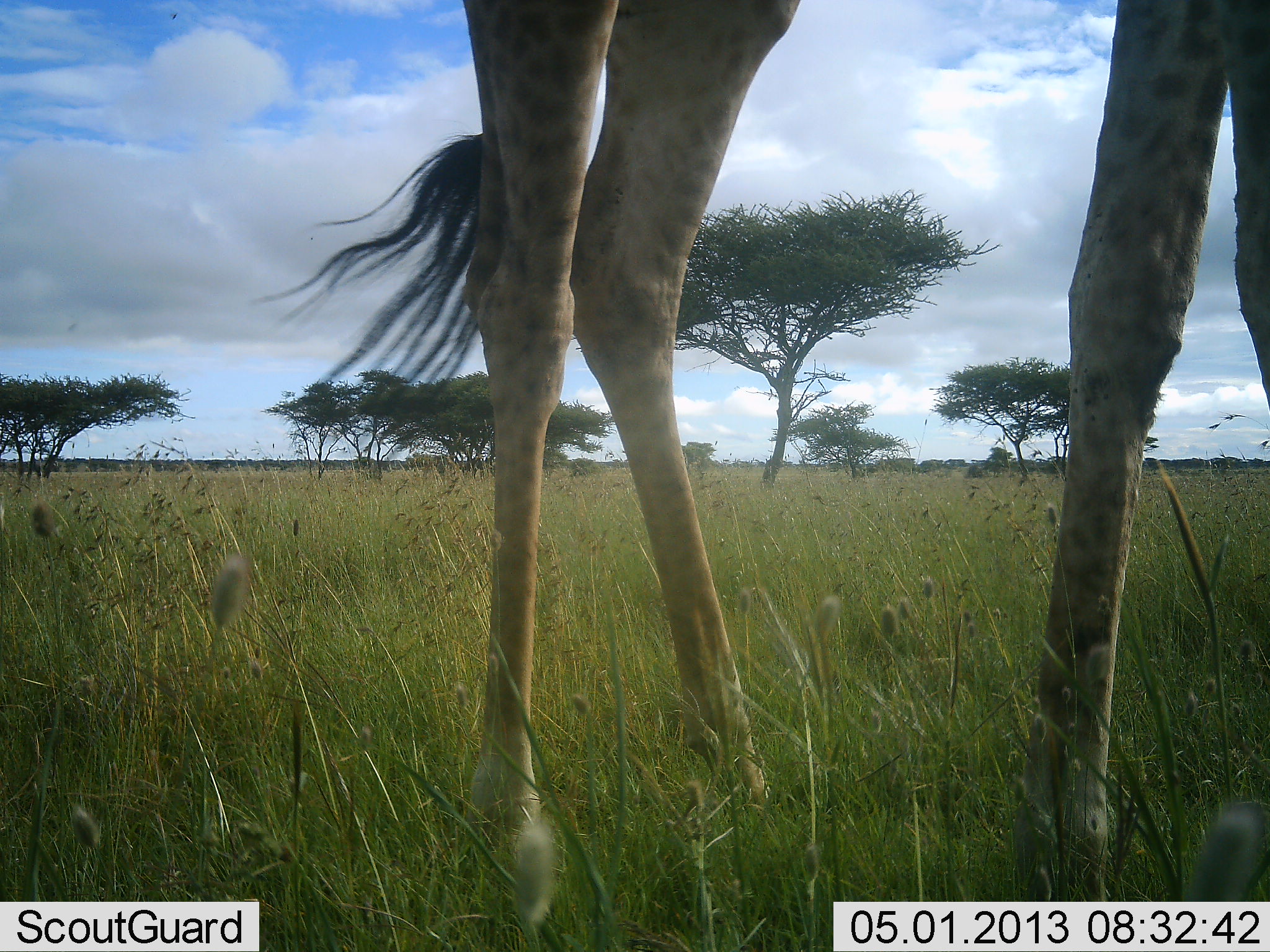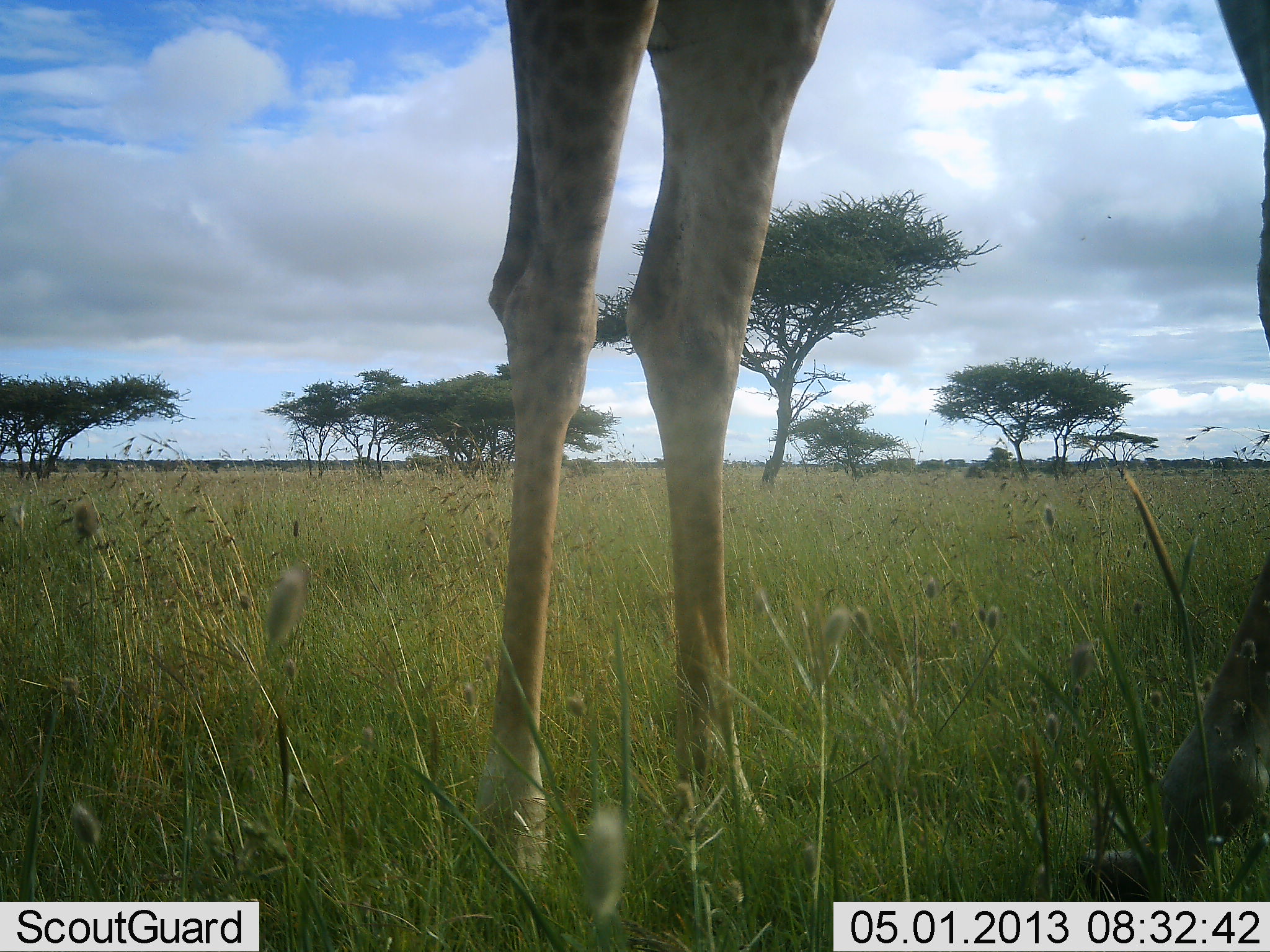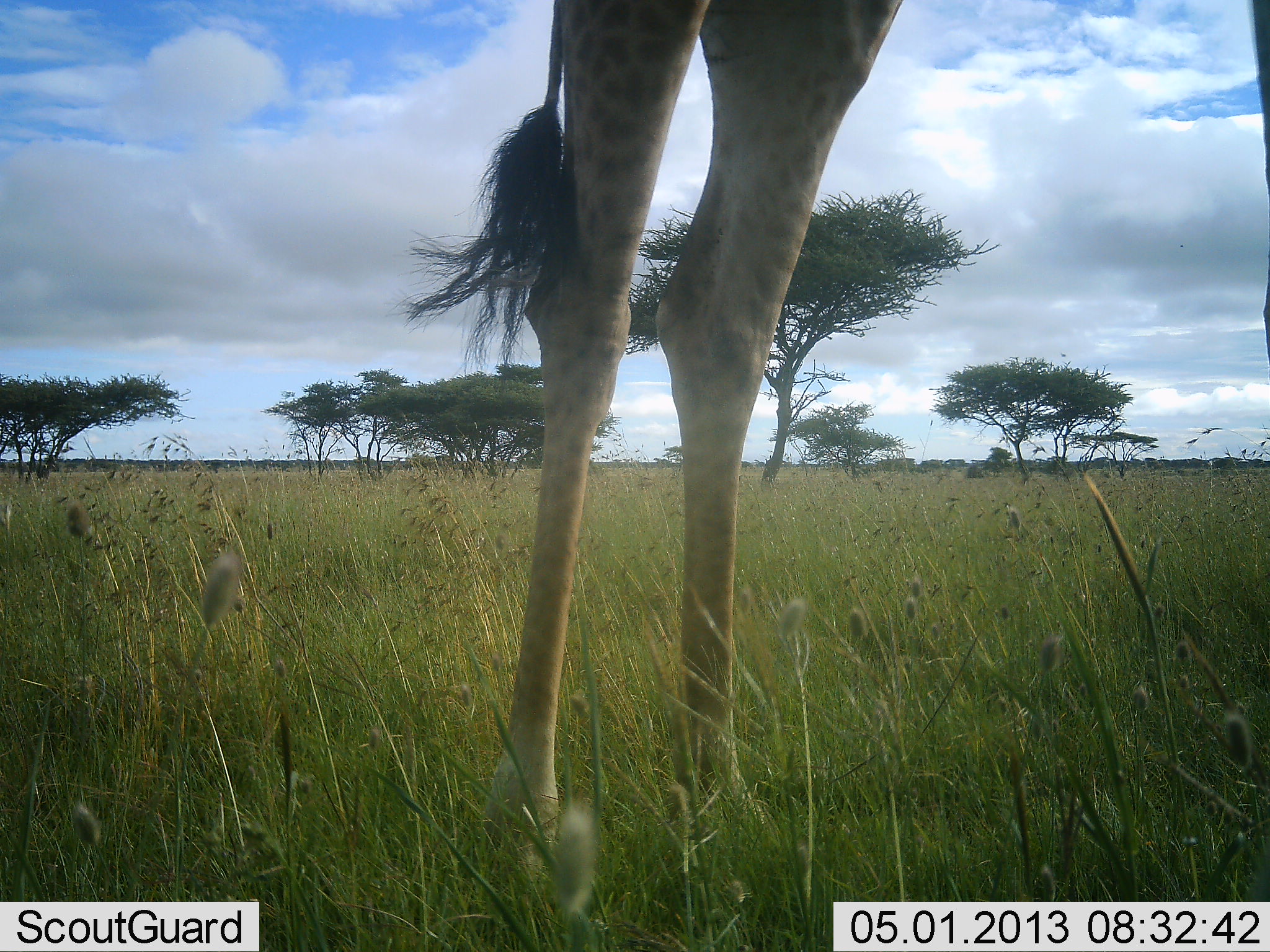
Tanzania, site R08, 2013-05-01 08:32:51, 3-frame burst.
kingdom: Animalia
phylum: Chordata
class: Mammalia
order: Artiodactyla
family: Giraffidae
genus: Giraffa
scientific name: Giraffa camelopardalis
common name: giraffe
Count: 1.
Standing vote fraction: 67%.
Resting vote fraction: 0%.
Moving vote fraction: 30%.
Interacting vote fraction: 0%.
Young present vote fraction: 0%.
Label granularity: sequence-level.